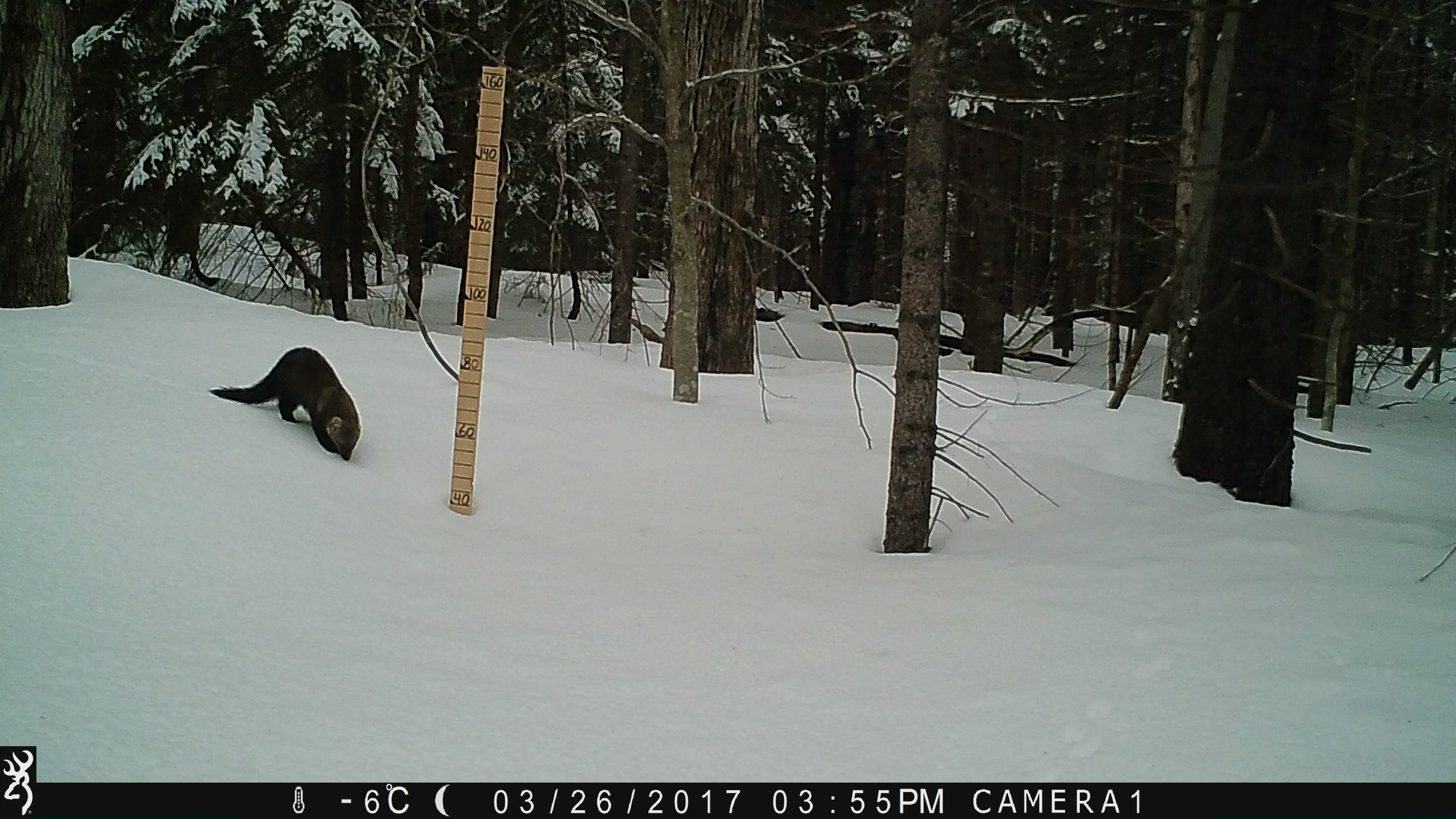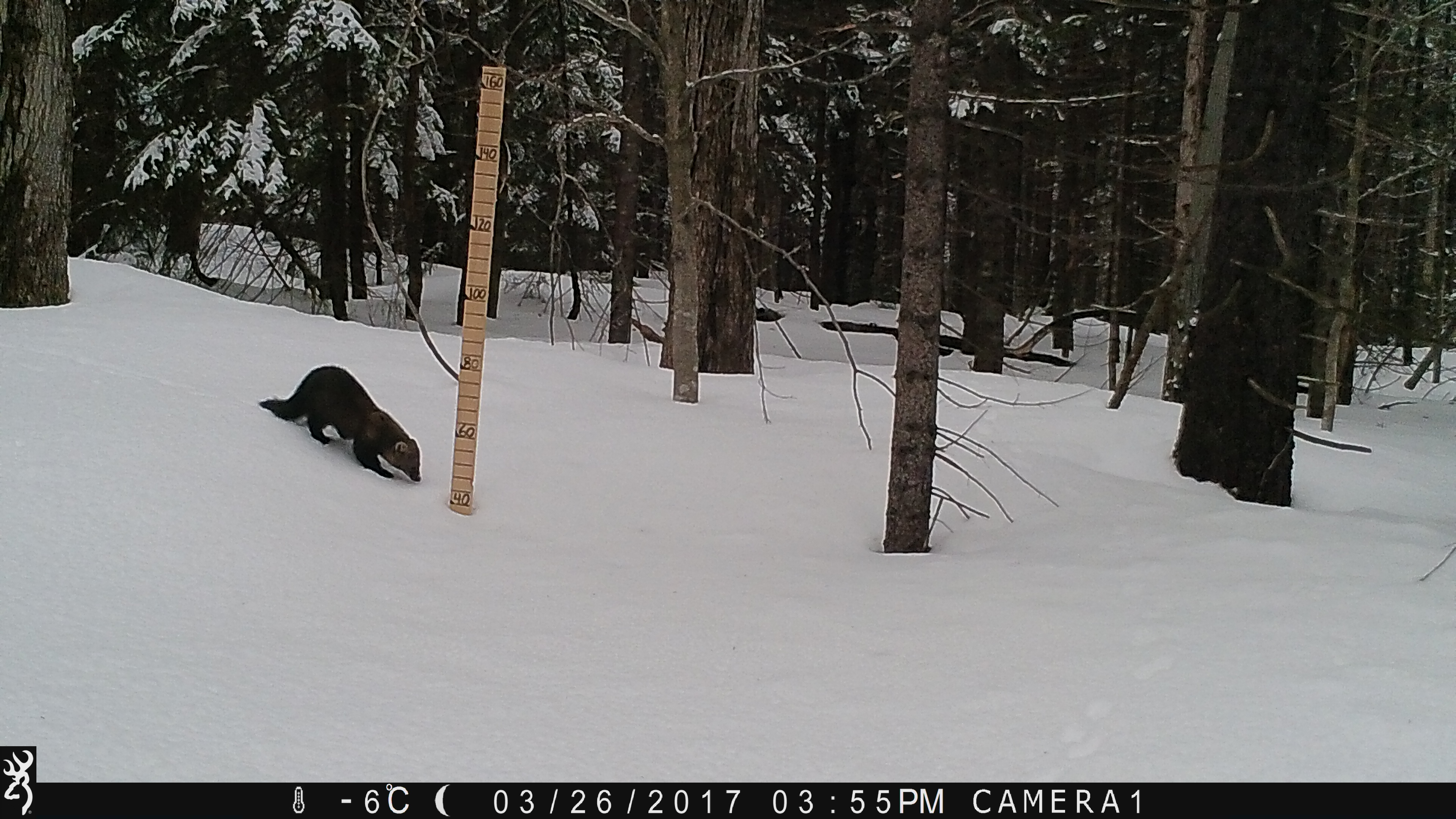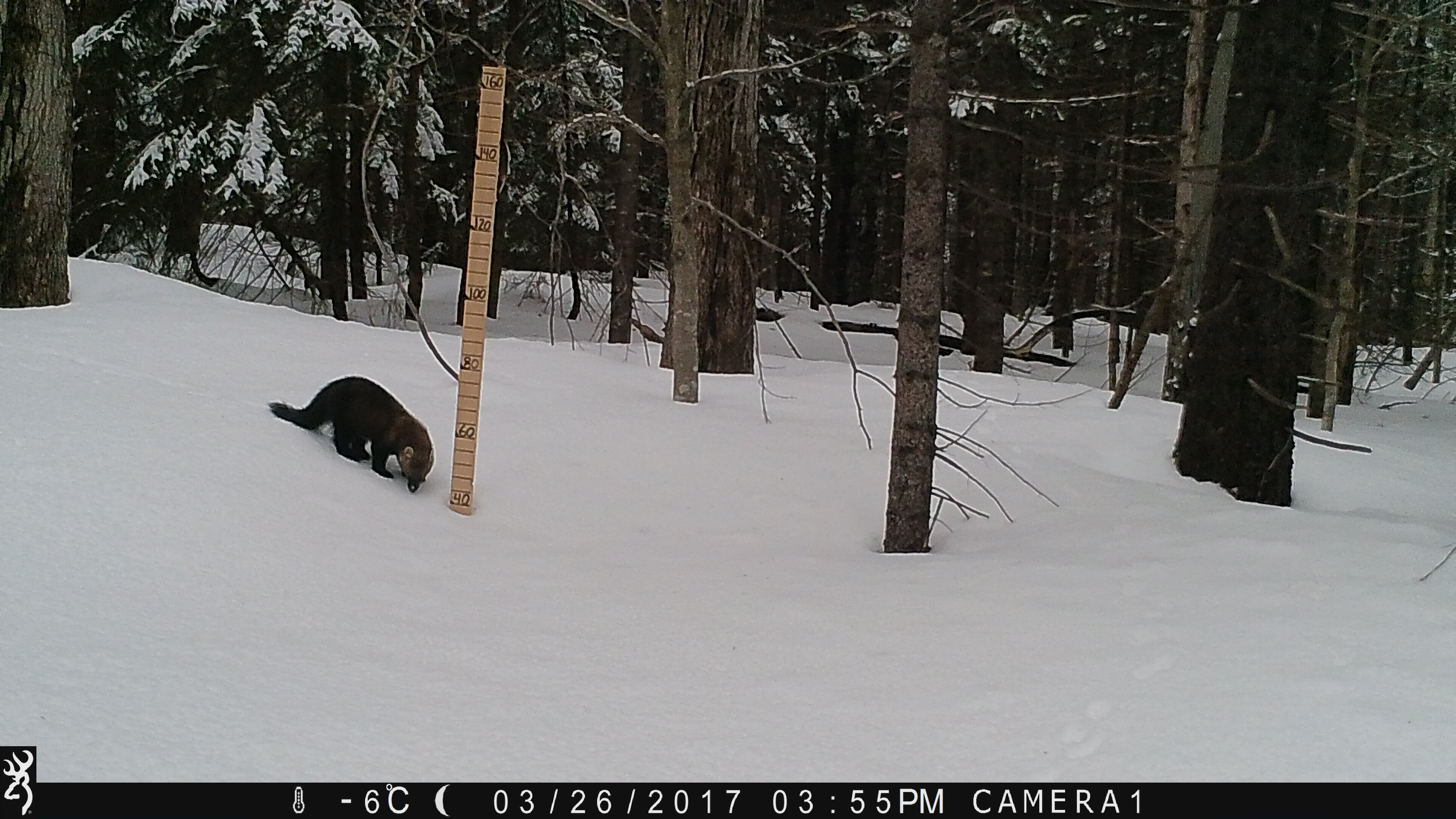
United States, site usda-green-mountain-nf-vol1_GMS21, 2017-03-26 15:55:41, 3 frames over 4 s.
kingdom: Animalia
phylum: Chordata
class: Mammalia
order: Carnivora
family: Mustelidae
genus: Pekania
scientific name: Pekania pennanti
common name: fisher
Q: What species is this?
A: Fisher (Pekania pennanti).